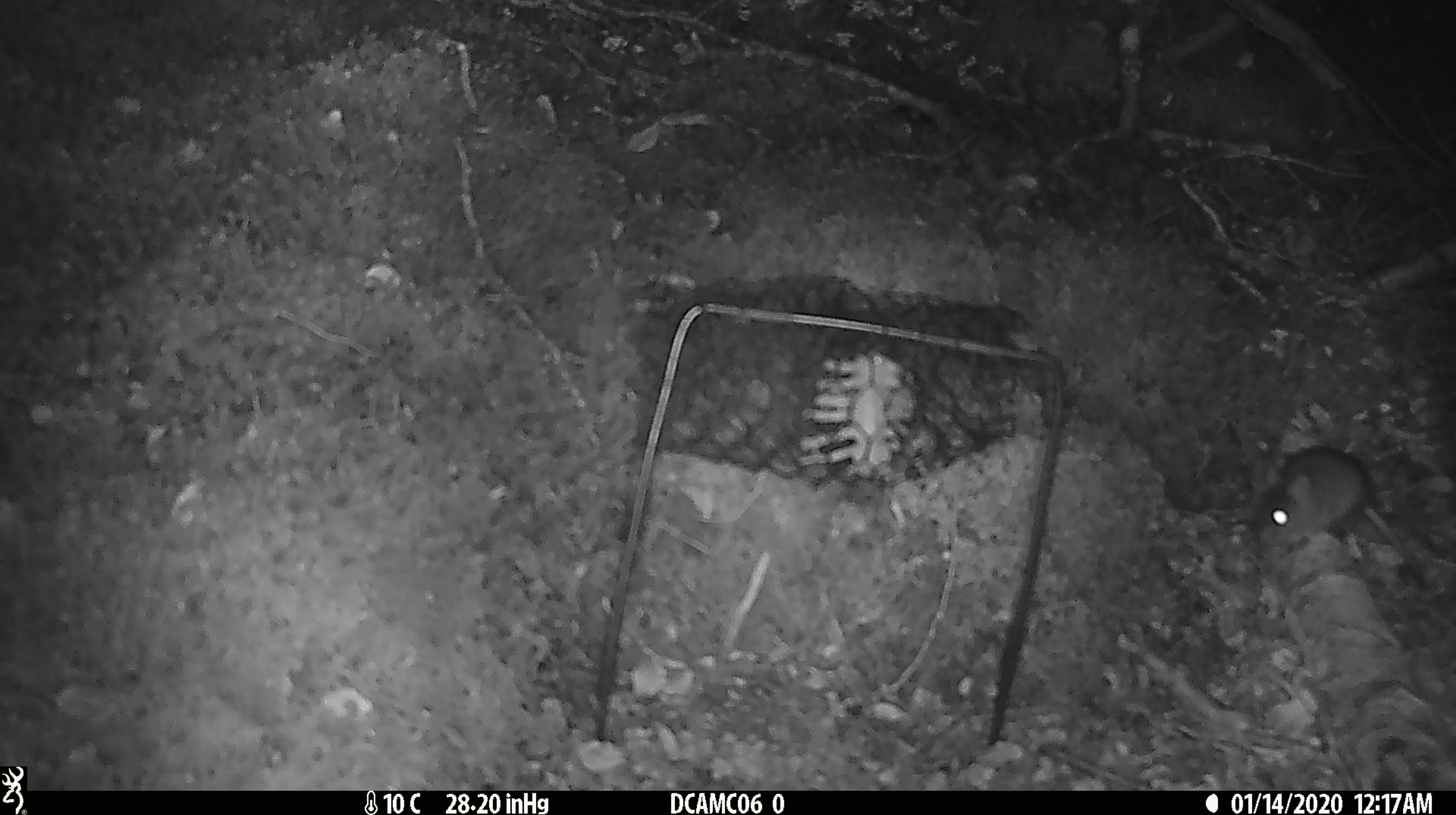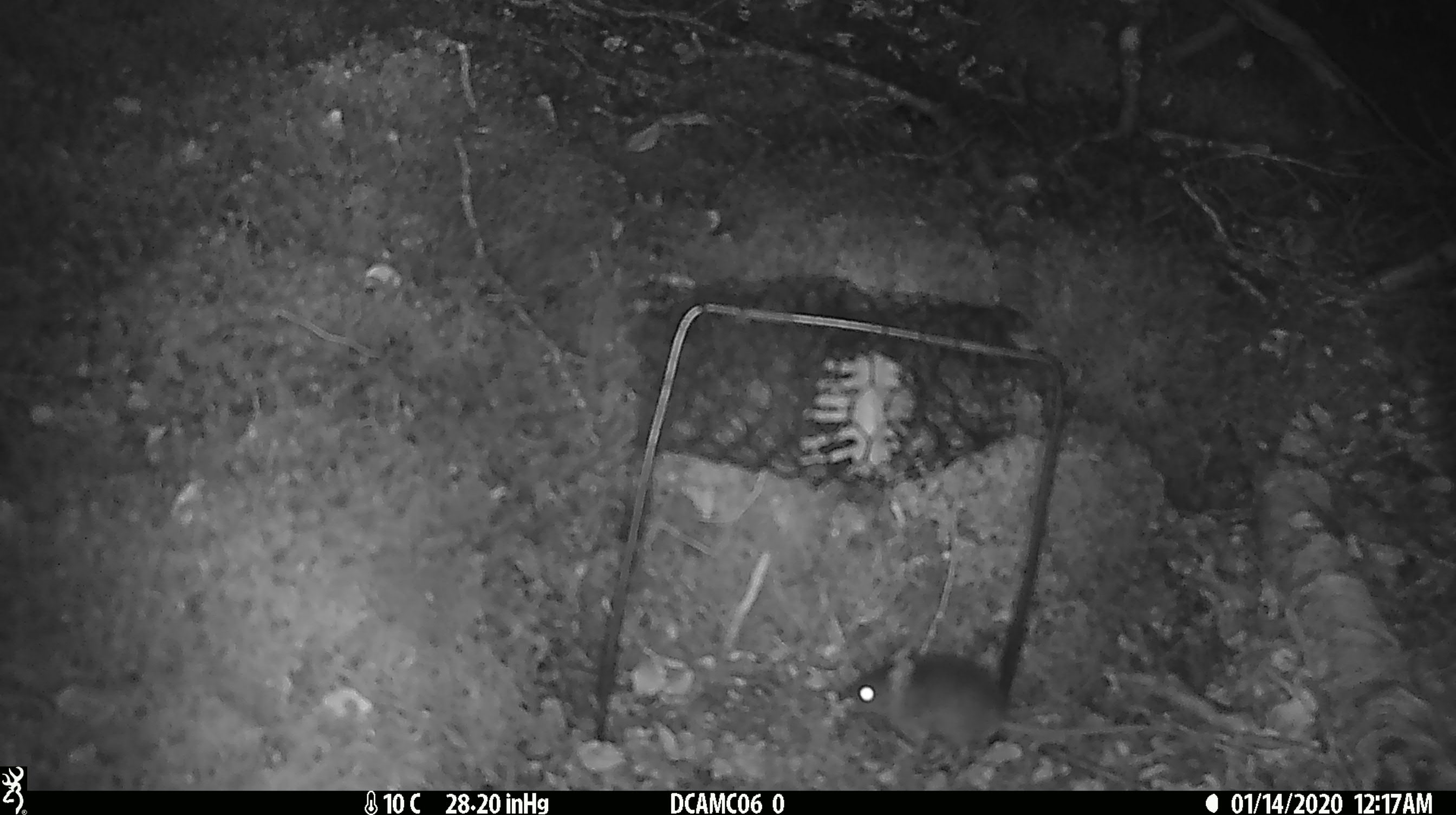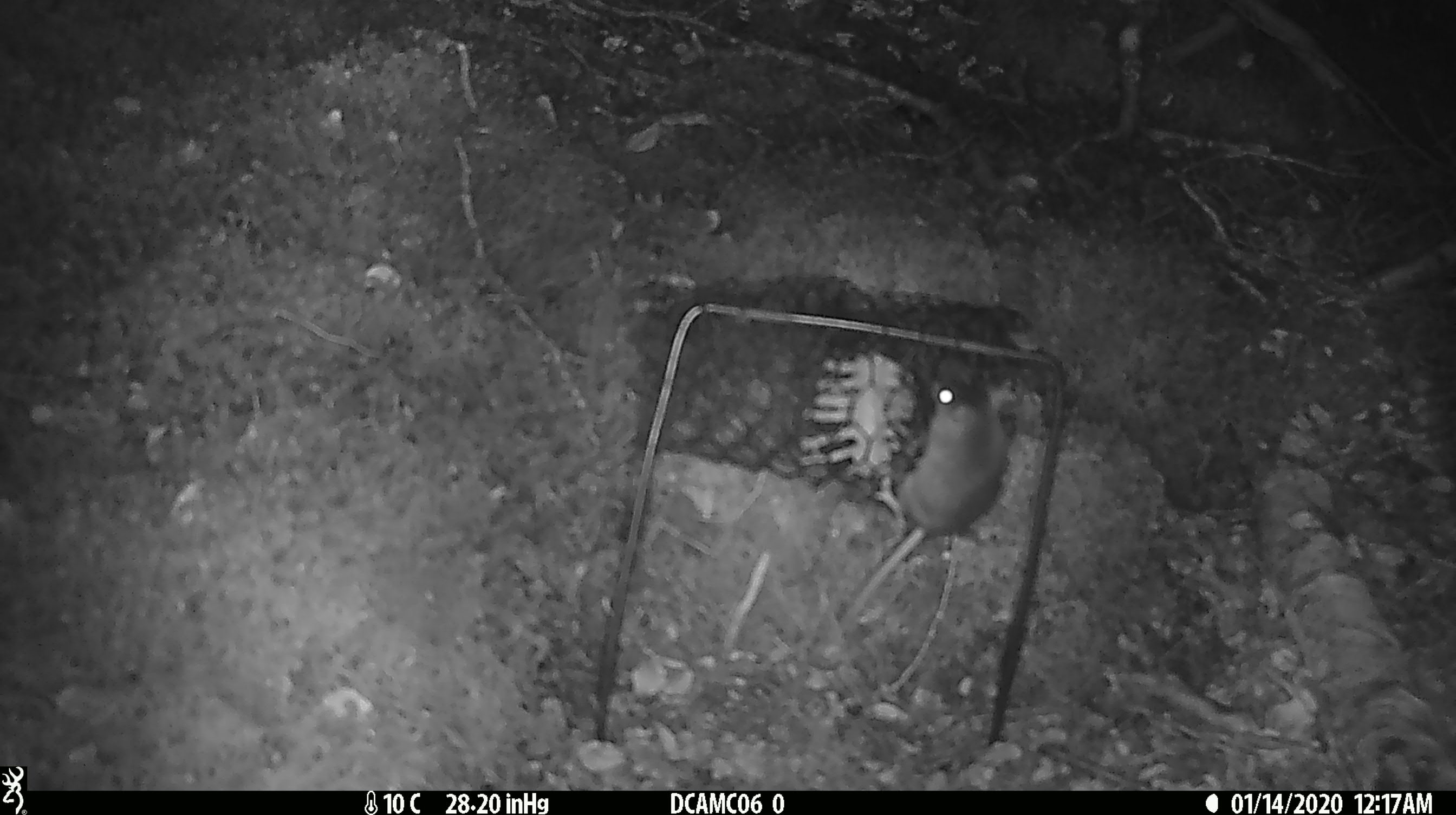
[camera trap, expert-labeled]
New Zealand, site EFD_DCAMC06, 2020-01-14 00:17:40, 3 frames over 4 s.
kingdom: Animalia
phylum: Chordata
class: Mammalia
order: Rodentia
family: Muridae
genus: Mus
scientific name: Mus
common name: mouse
Mouse (Mus).